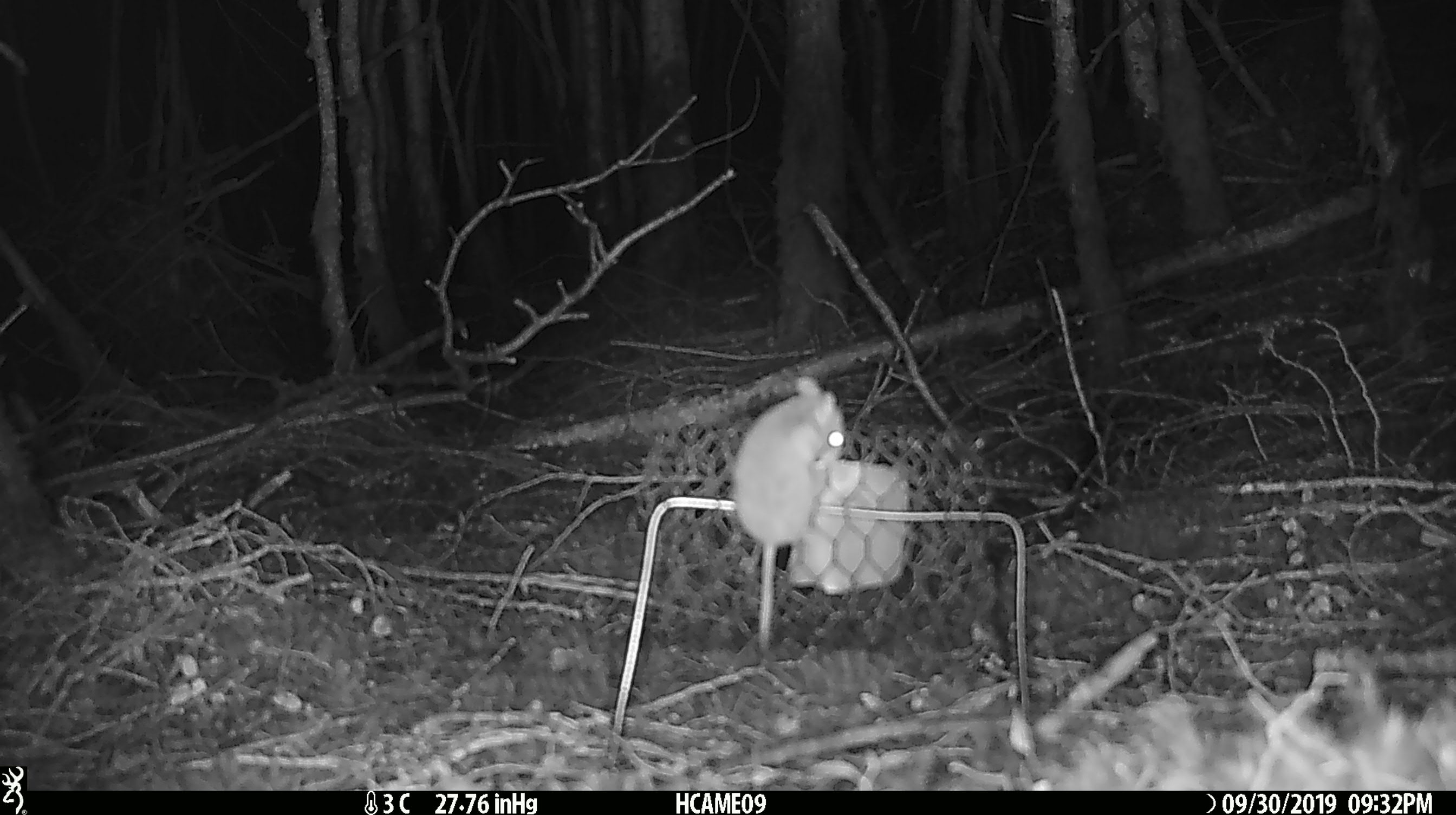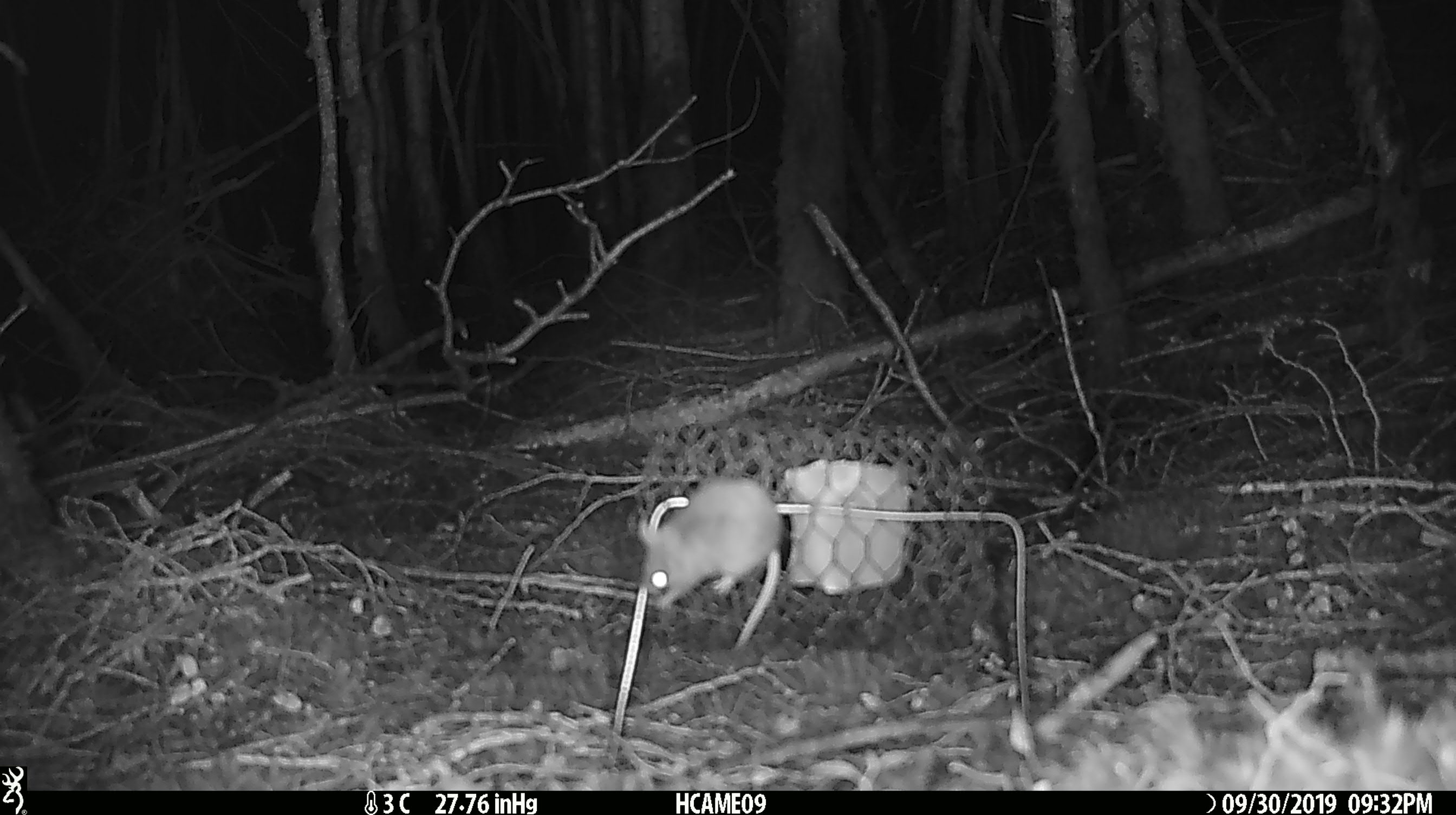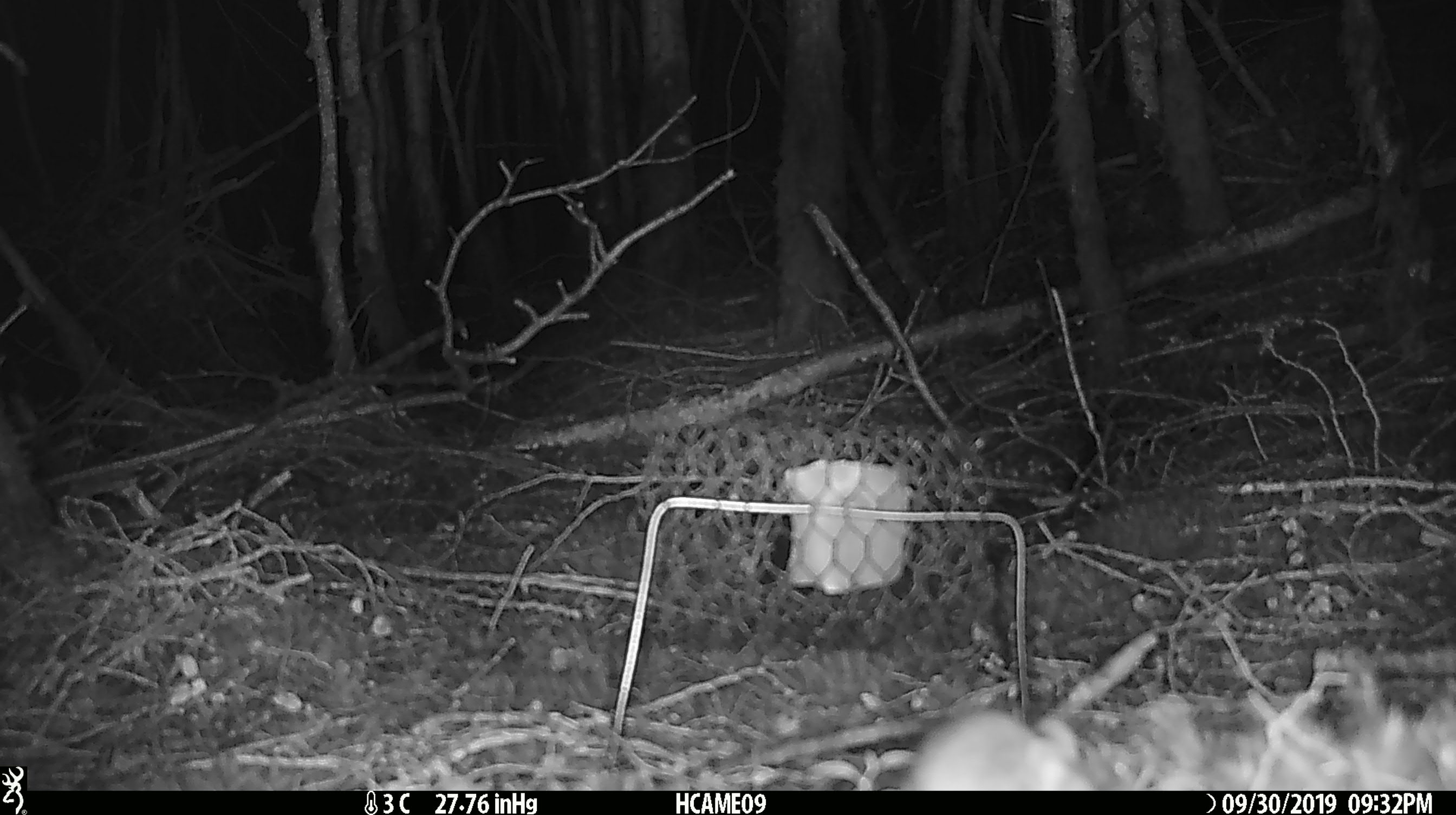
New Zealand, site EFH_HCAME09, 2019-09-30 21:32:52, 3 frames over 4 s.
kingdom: Animalia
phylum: Chordata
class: Mammalia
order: Rodentia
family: Muridae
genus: Mus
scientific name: Mus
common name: mouse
Mouse (Mus).